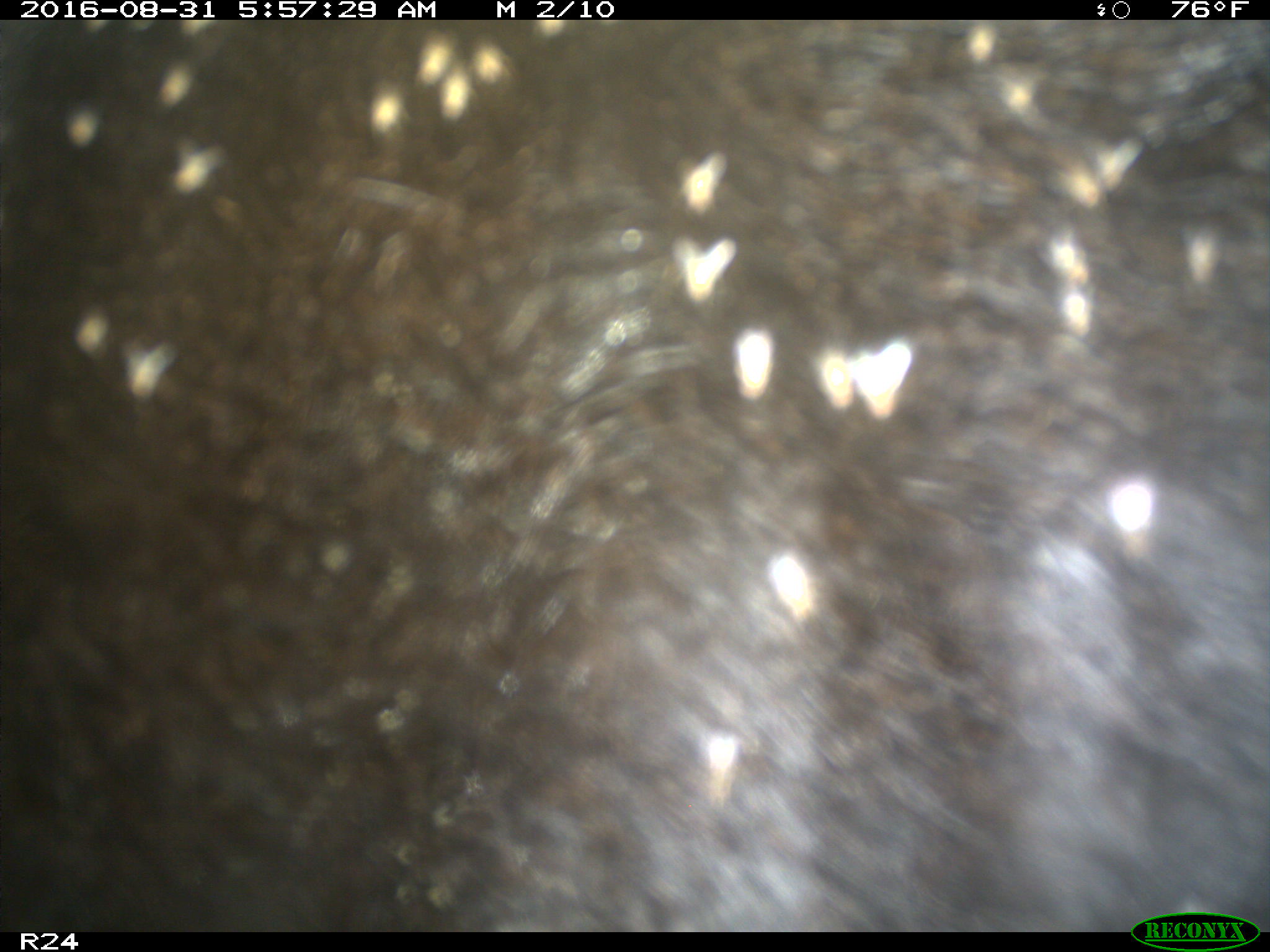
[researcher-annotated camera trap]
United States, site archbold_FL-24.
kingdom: Animalia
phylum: Chordata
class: Mammalia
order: Artiodactyla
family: Bovidae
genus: Bos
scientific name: Bos taurus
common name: domestic cow